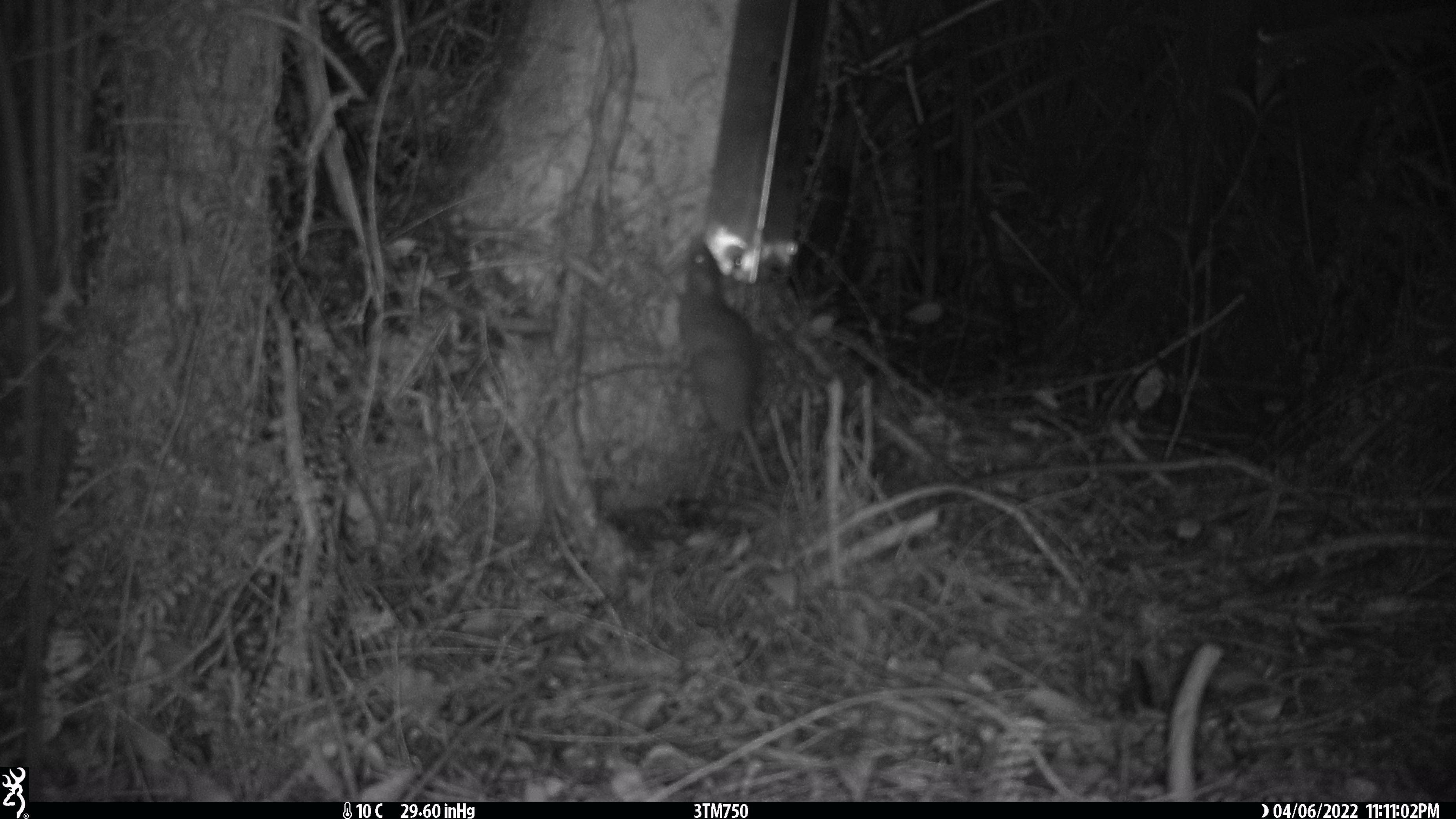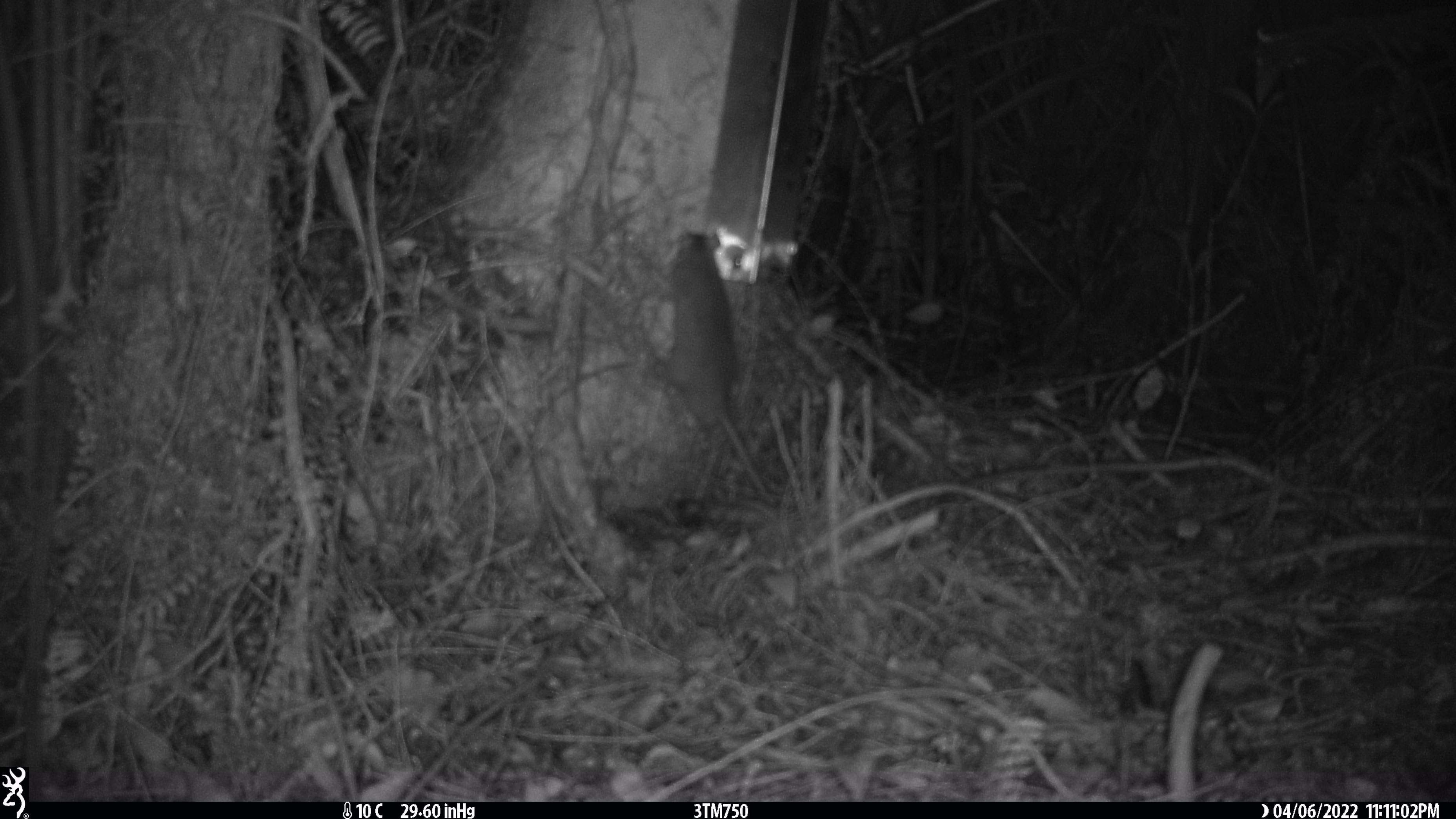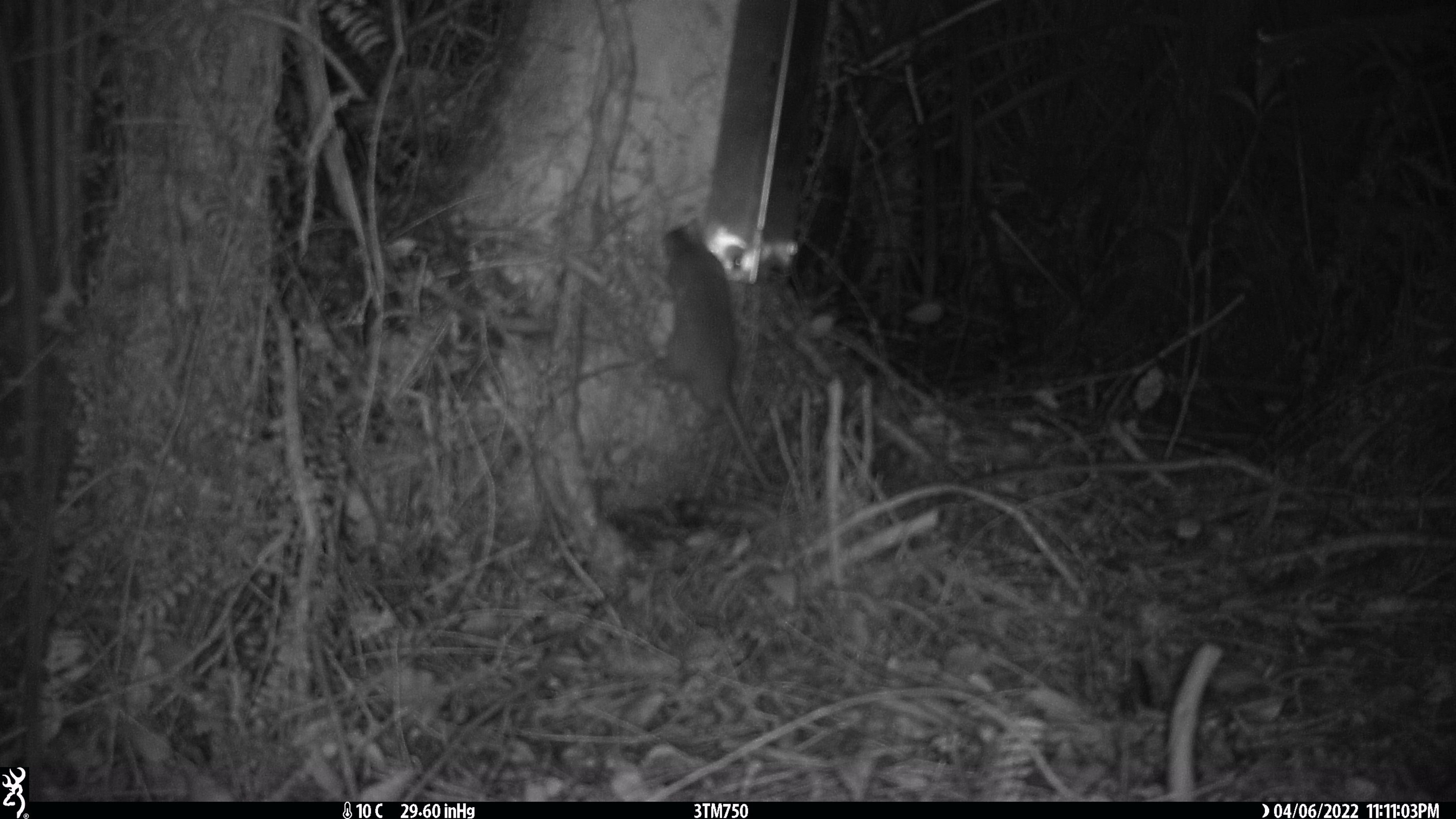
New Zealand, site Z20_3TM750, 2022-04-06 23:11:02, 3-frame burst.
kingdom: Animalia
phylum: Chordata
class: Mammalia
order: Rodentia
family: Muridae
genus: Rattus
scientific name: Rattus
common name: rat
Rat (Rattus).